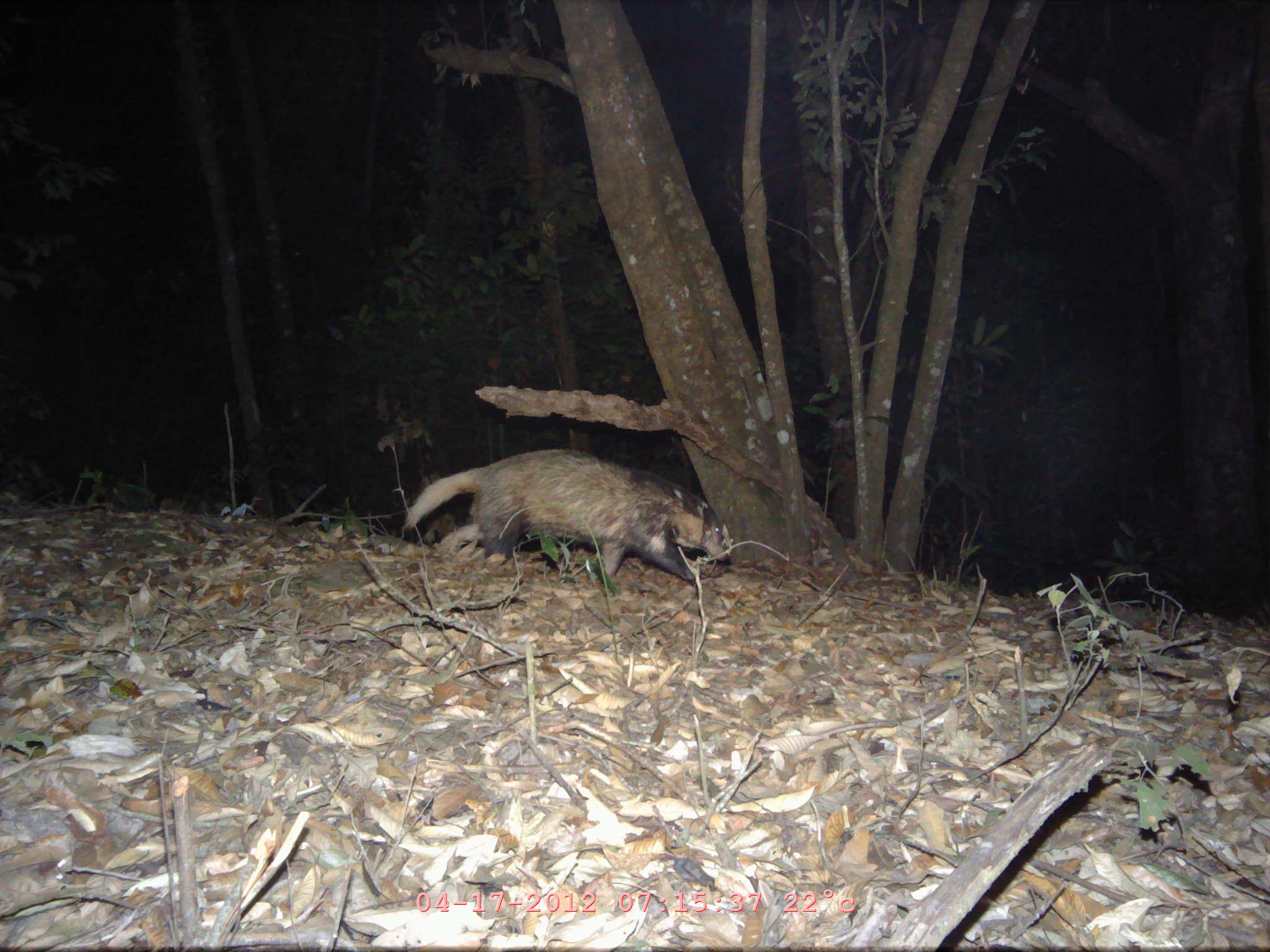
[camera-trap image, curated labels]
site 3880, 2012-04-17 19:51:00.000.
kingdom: Animalia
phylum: Chordata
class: Mammalia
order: Carnivora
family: Mustelidae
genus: Arctonyx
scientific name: Arctonyx collaris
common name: greater hog badger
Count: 1.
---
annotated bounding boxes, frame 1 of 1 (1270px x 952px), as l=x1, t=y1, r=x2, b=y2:
arctonyx collaris: l=404, t=448, r=731, b=581